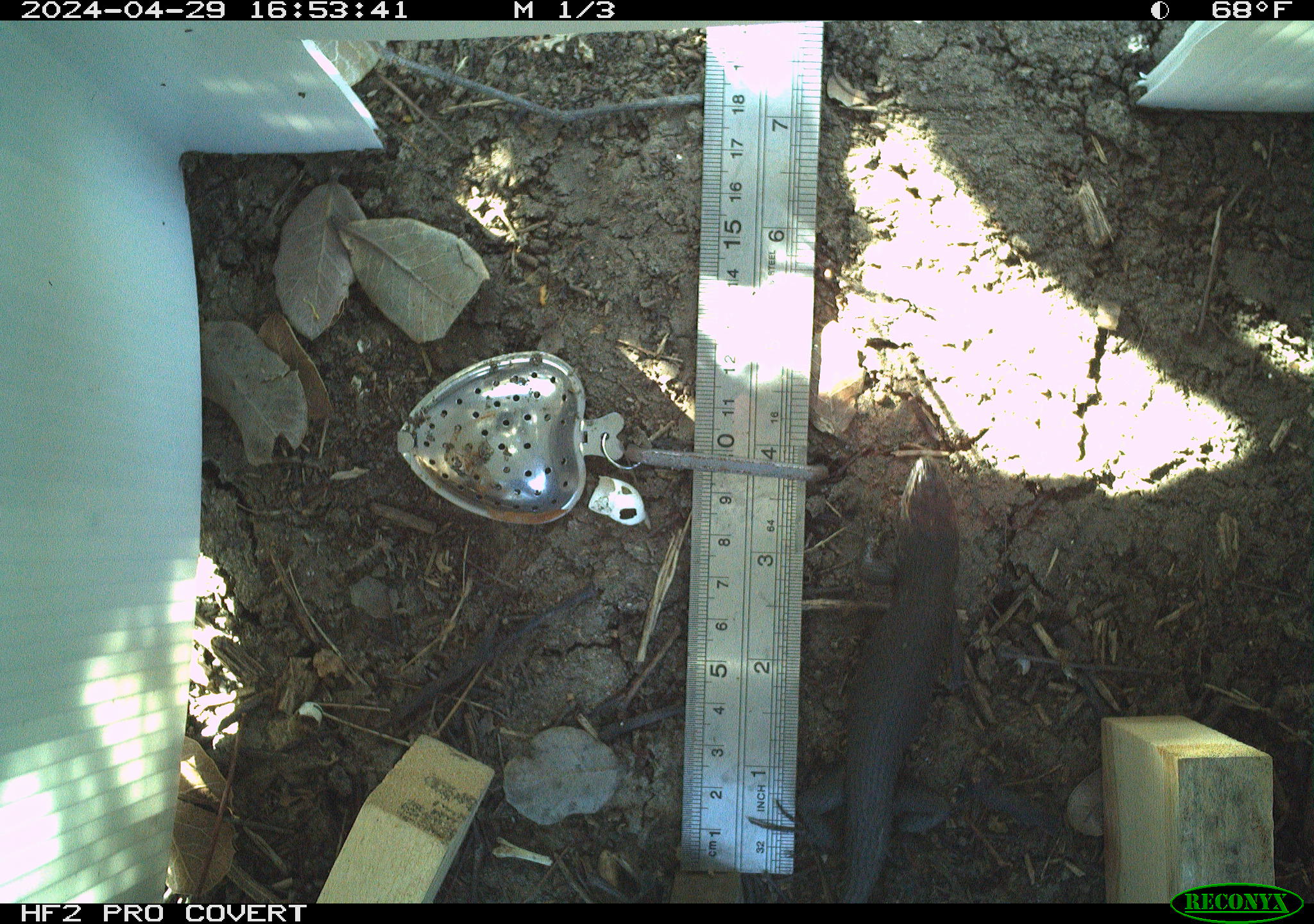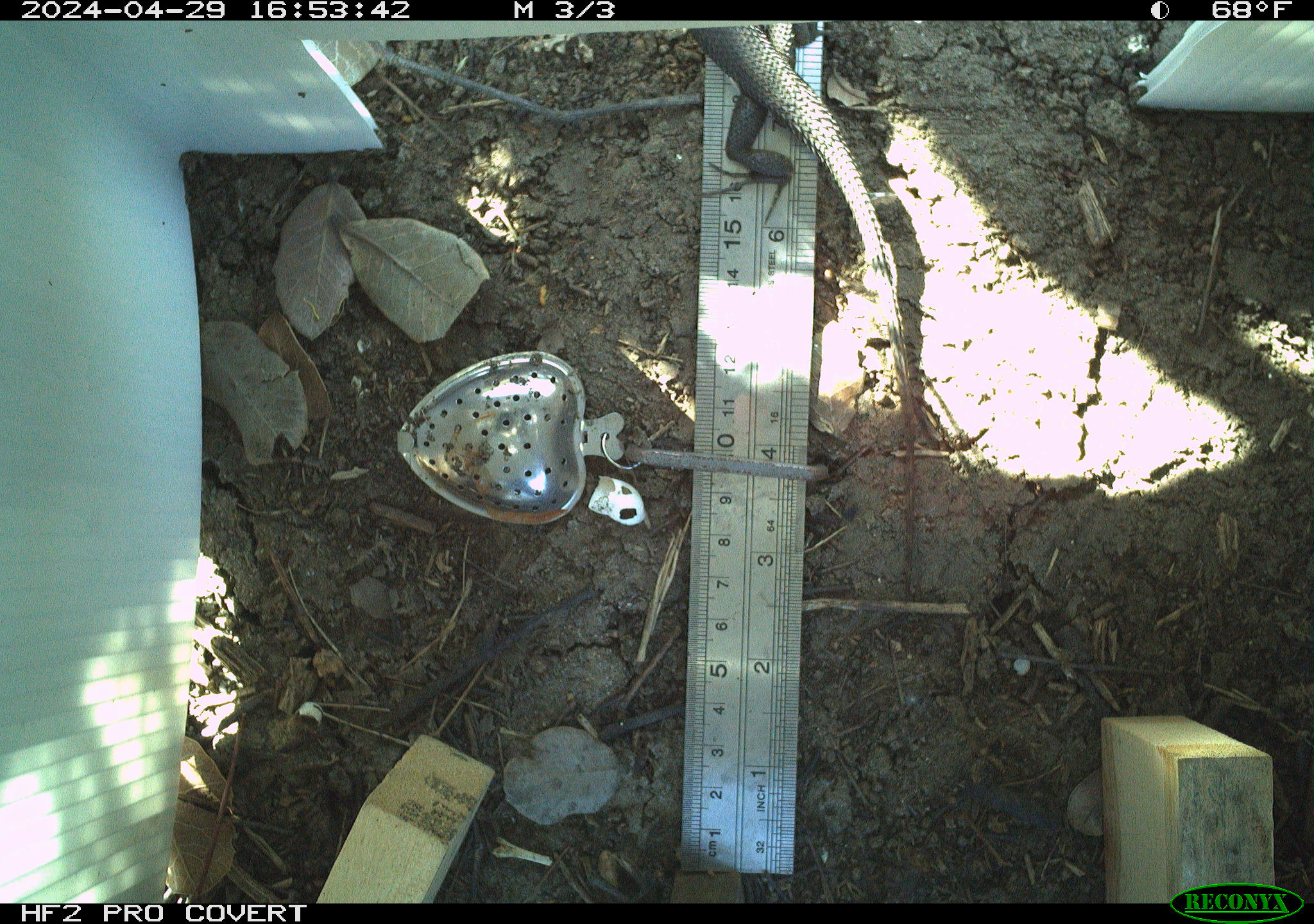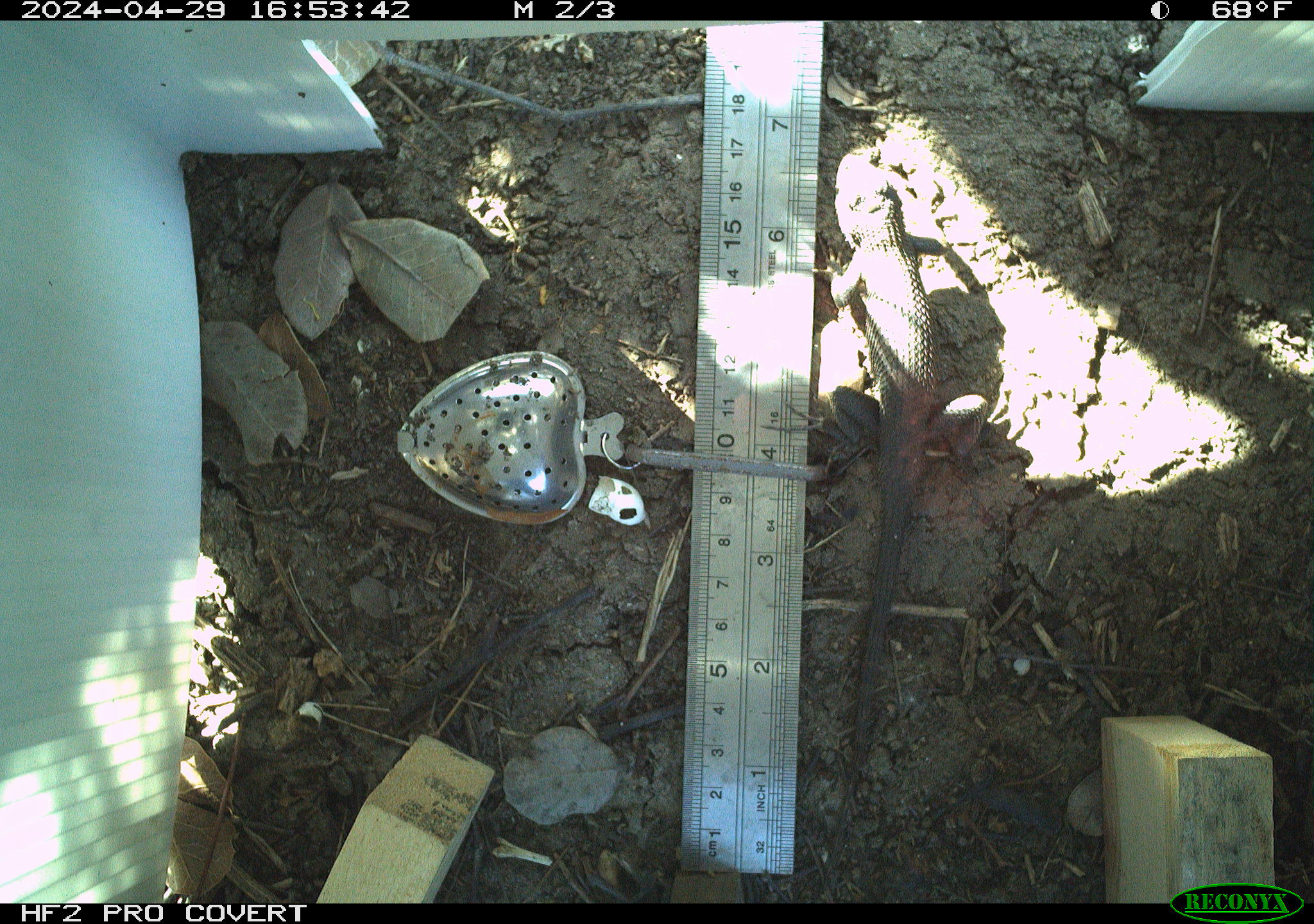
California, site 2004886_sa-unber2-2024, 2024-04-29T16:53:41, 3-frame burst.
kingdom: Animalia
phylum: Chordata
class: Reptilia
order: Squamata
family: Phrynosomatidae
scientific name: Phrynosomatidae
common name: phrynosomatid lizards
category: phrynosomatidae family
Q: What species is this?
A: Phrynosomatidae family (phrynosomatid lizards) (Phrynosomatidae).